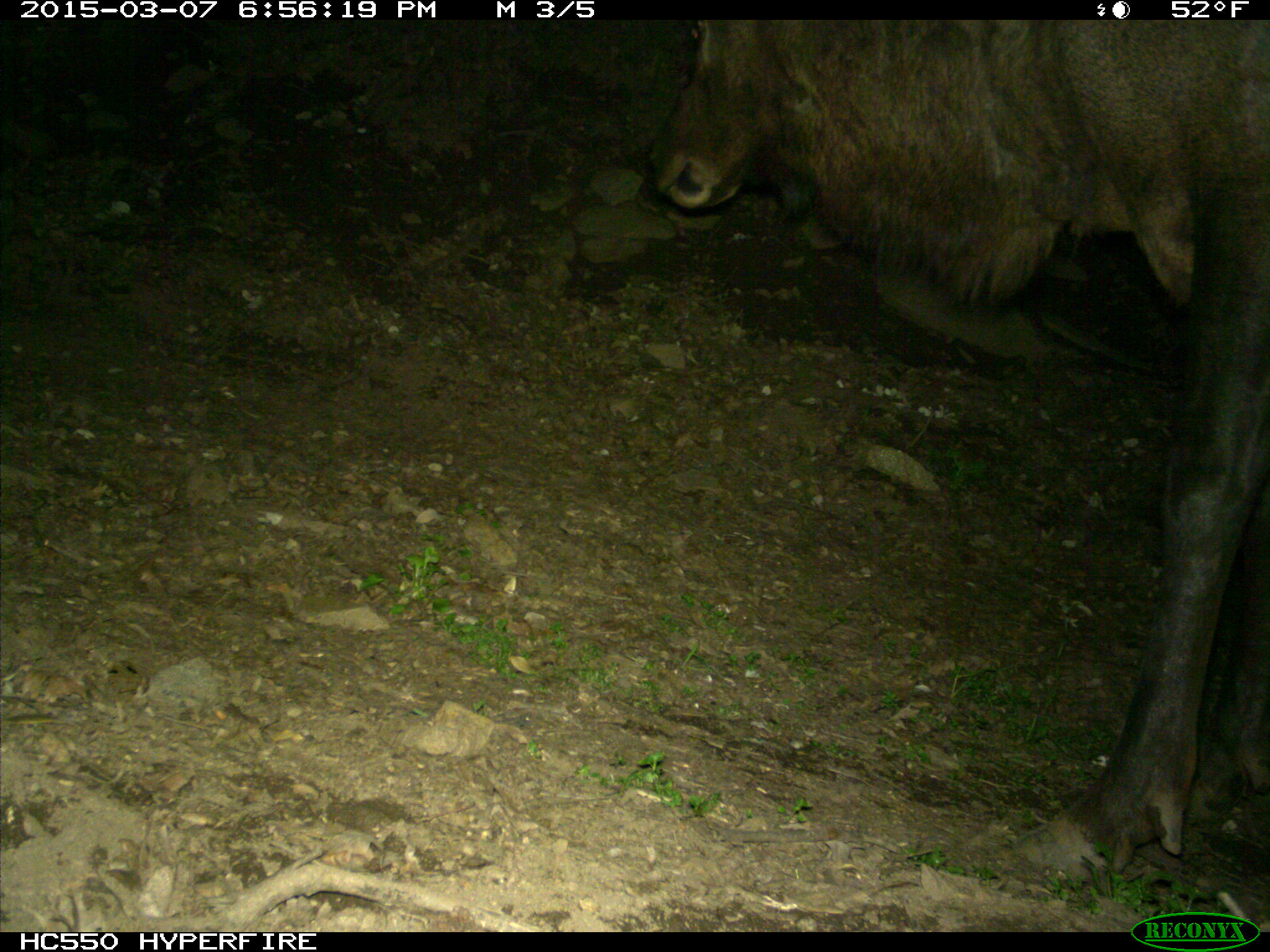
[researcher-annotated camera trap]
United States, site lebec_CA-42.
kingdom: Animalia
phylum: Chordata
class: Mammalia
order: Artiodactyla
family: Cervidae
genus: Cervus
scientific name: Cervus canadensis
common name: elk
Cervus canadensis (elk).